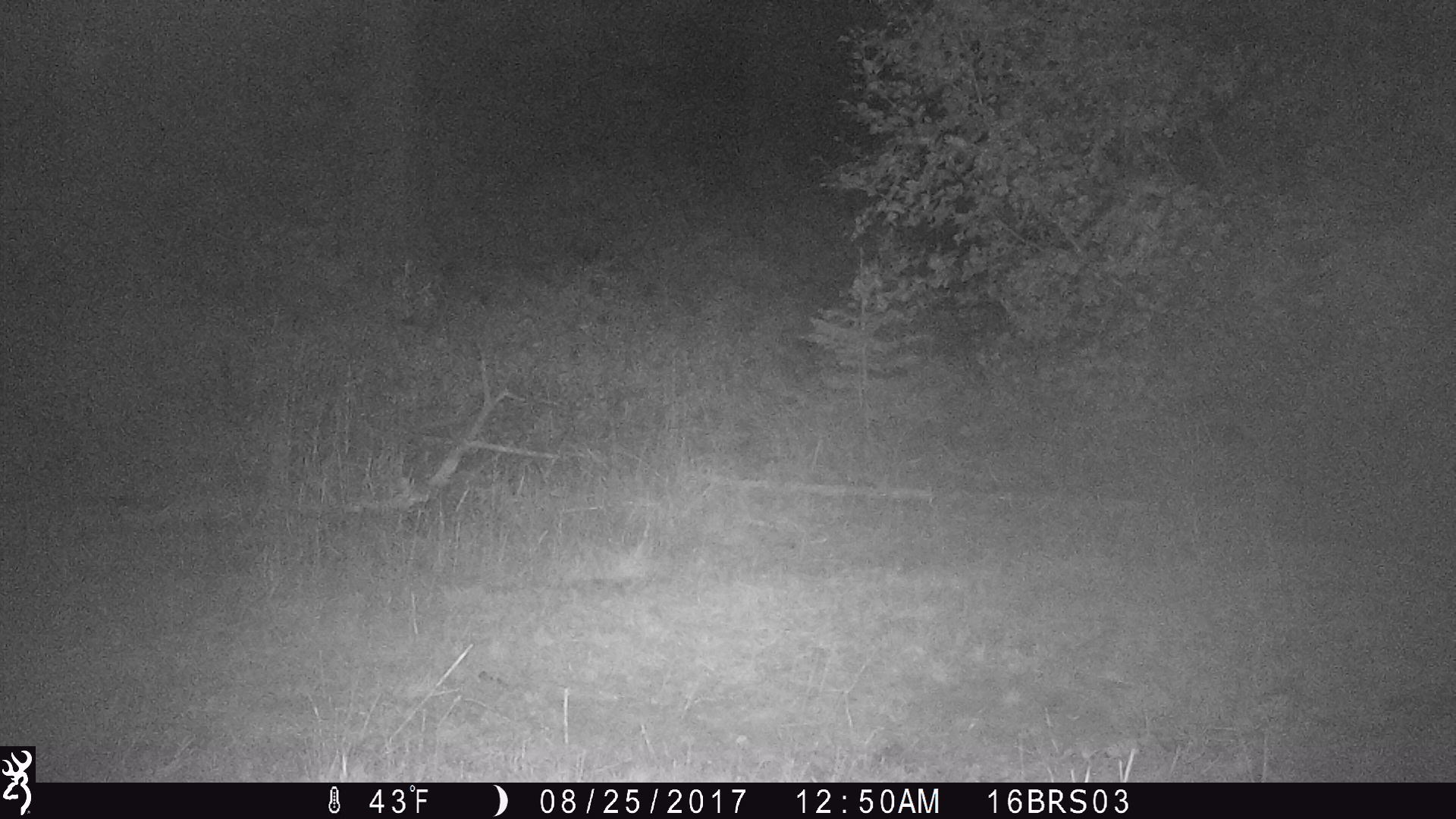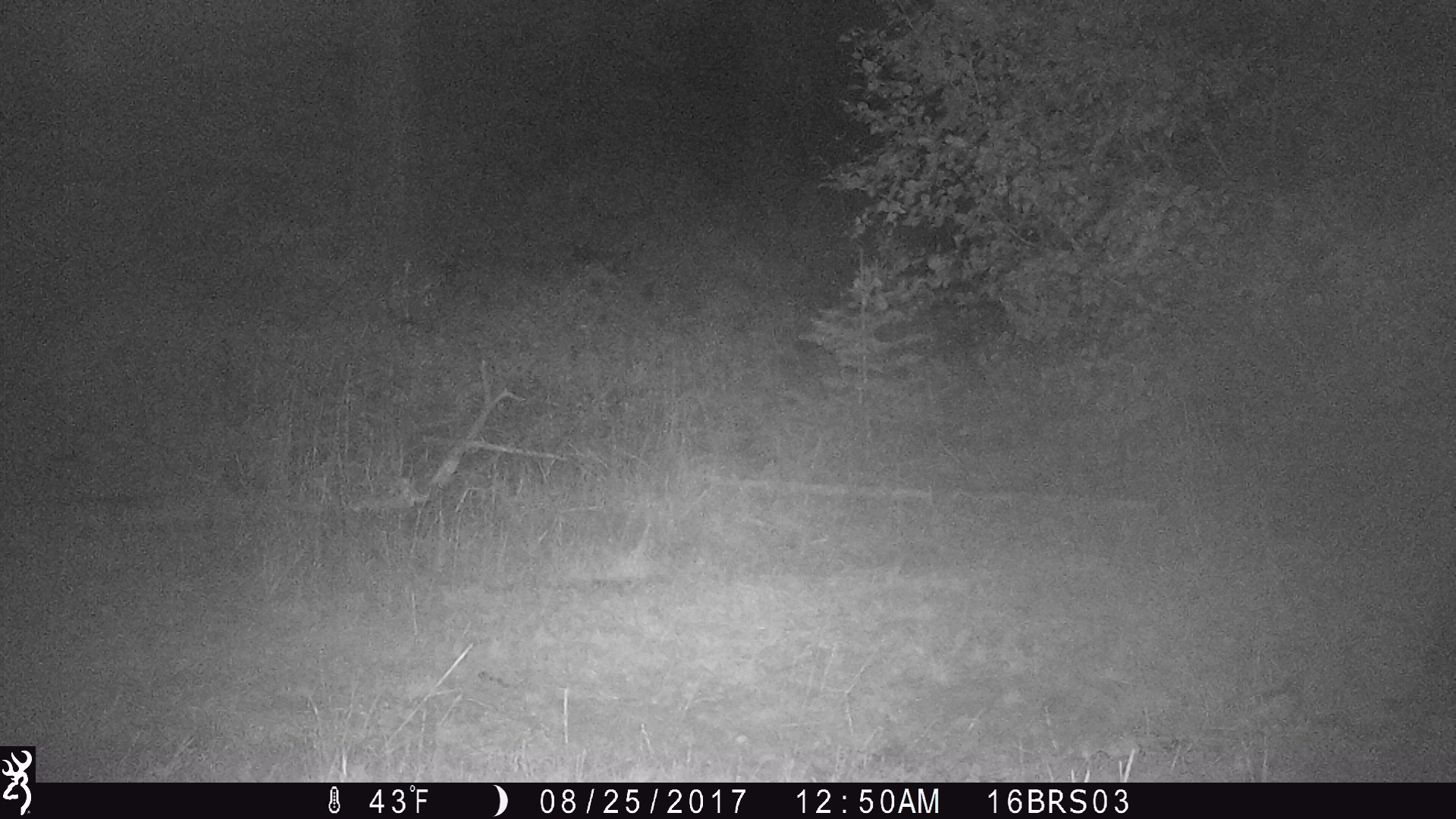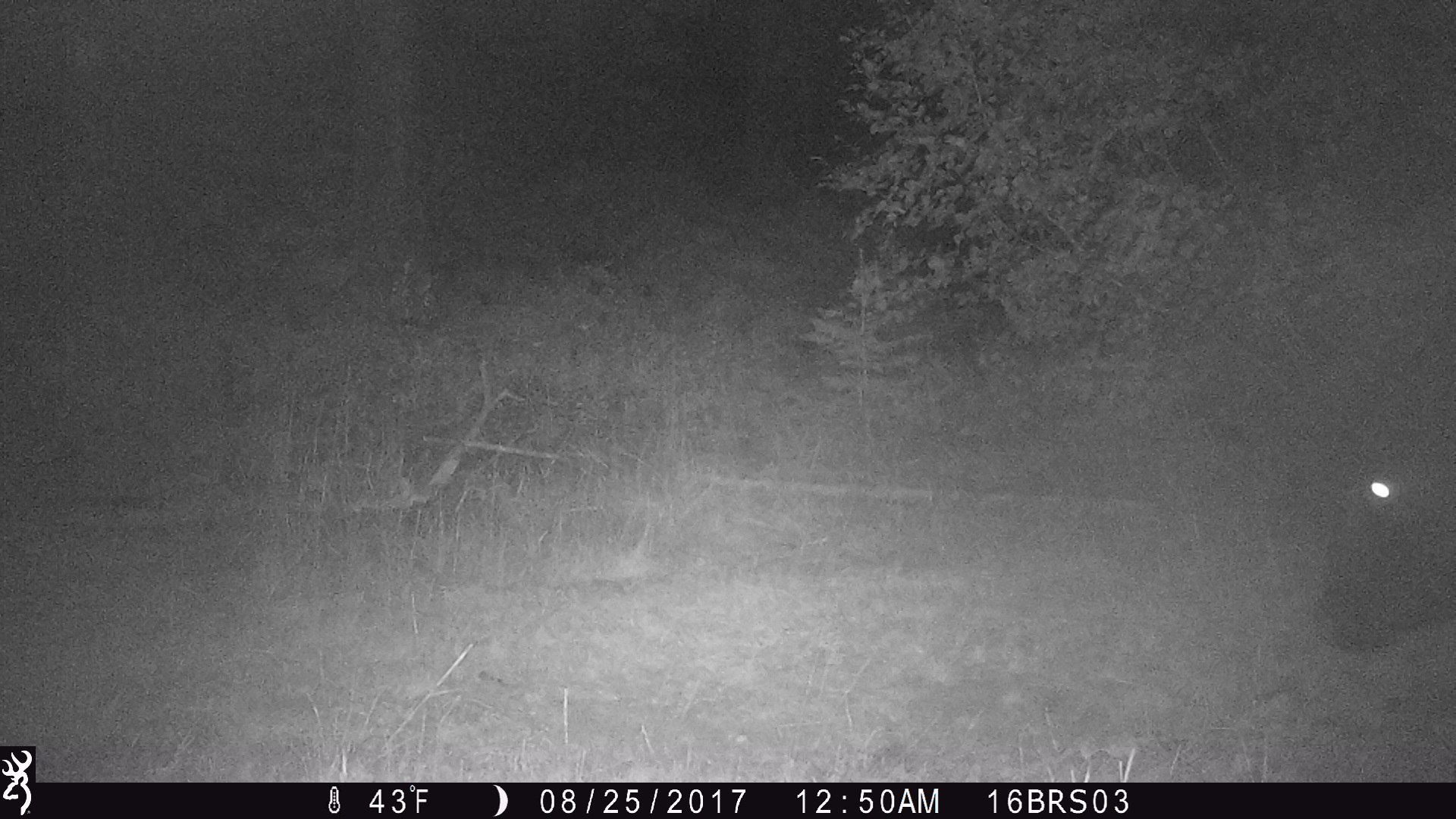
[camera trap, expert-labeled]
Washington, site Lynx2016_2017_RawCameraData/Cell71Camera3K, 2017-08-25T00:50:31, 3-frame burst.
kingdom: Animalia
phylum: Chordata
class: Mammalia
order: Artiodactyla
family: Bovidae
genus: Bos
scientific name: Bos taurus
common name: domestic cattle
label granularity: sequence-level